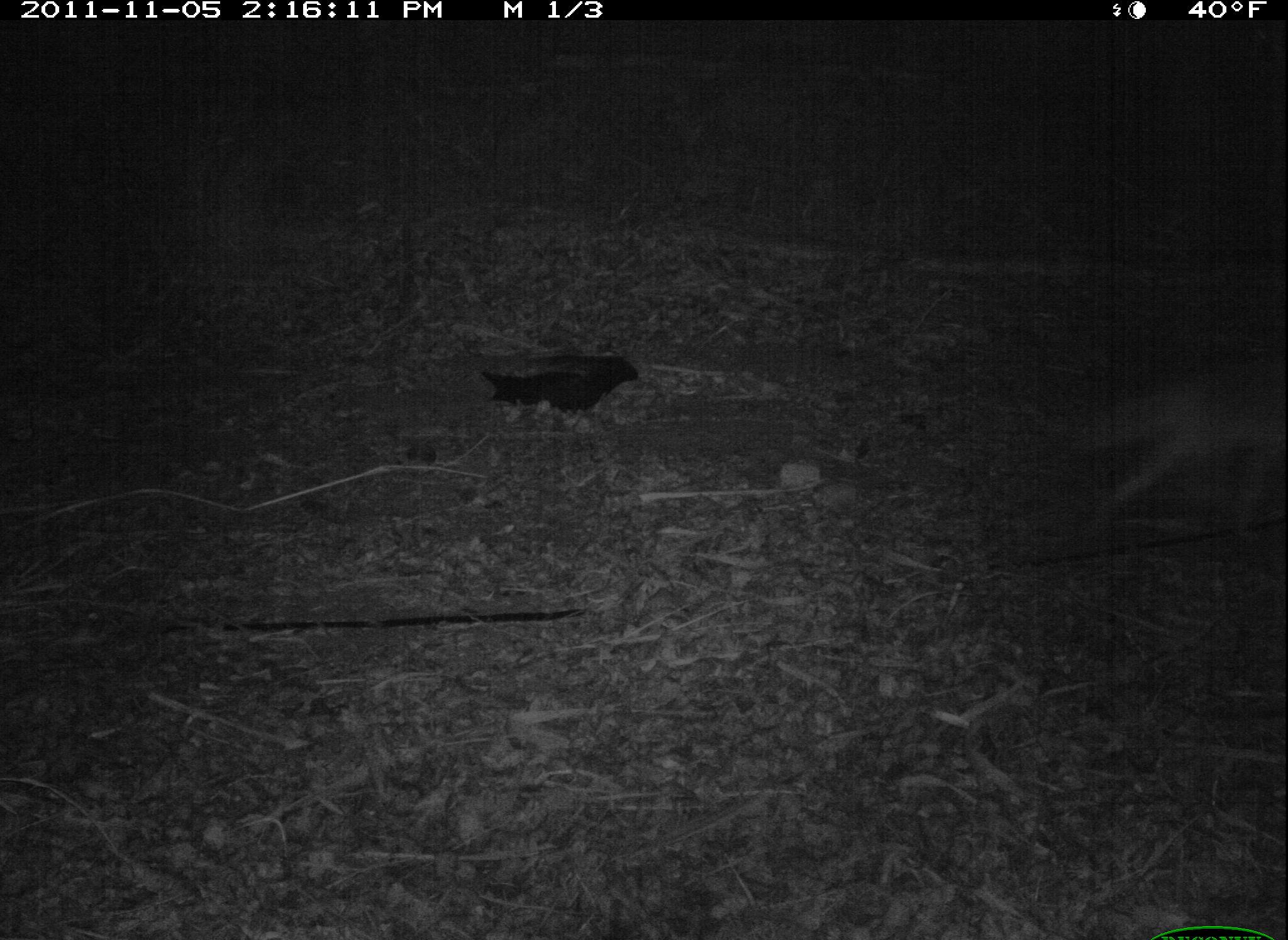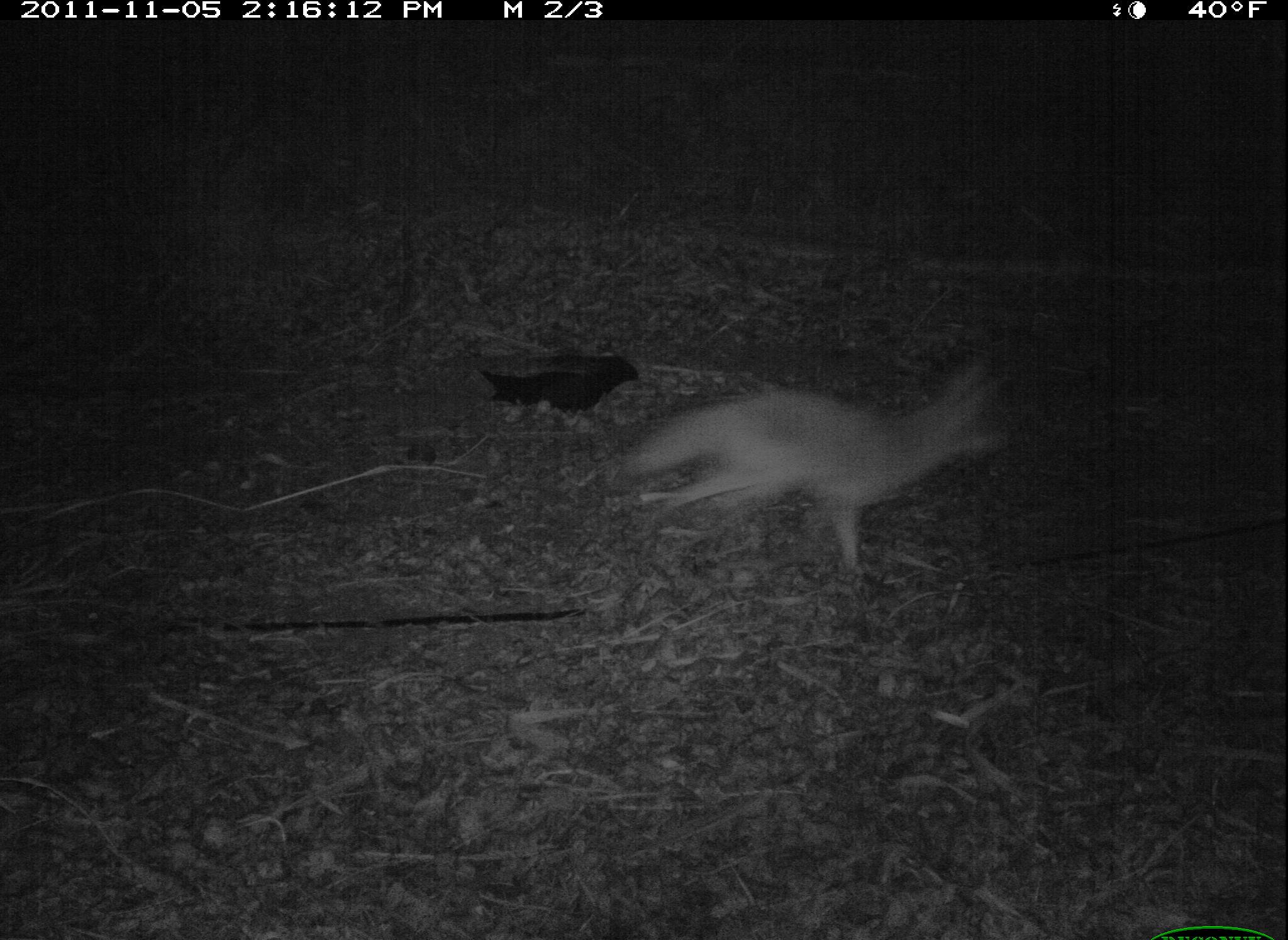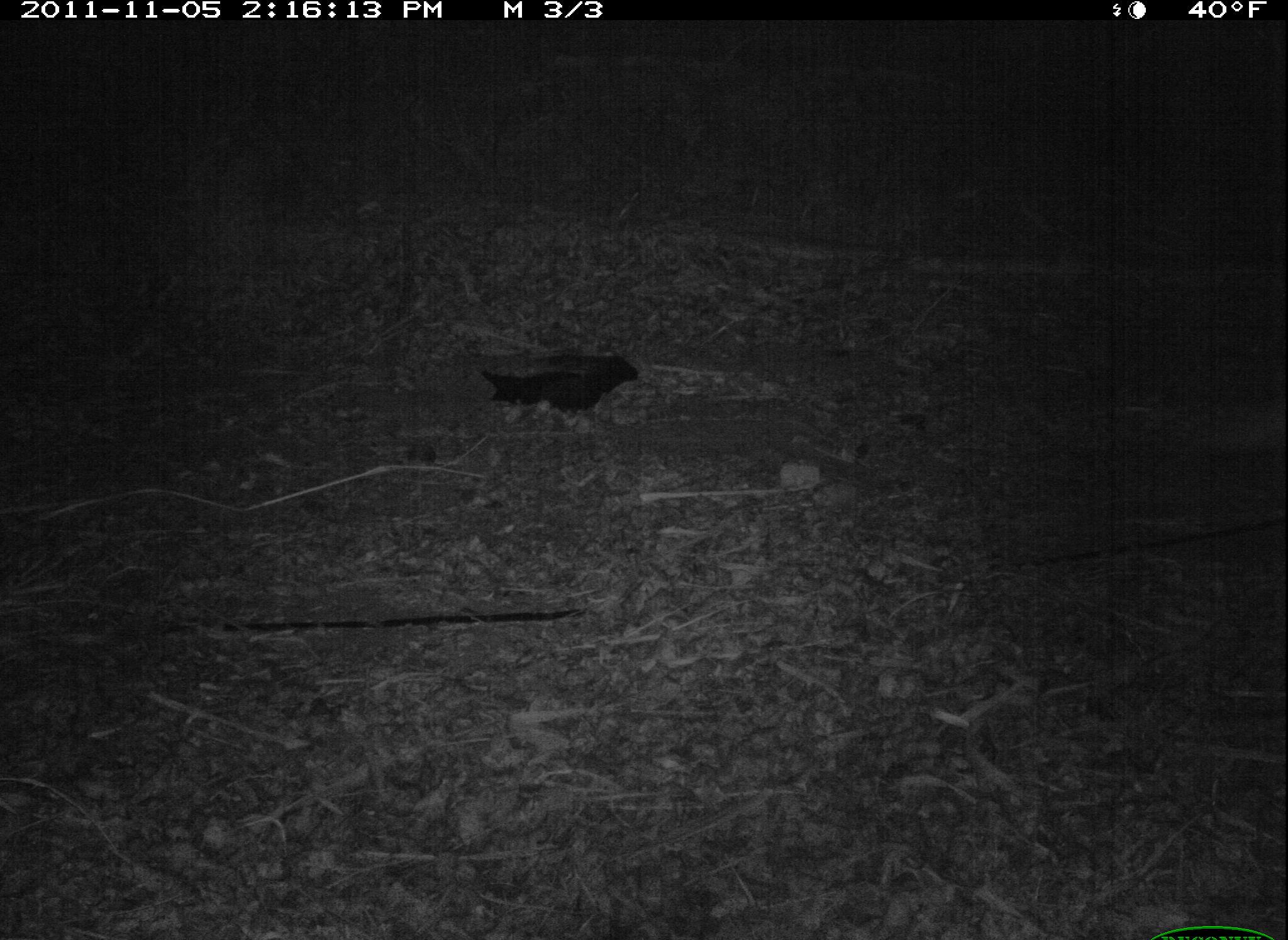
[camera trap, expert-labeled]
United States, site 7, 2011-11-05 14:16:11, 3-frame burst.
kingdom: Animalia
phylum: Chordata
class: Mammalia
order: Carnivora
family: Canidae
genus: Canis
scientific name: Canis latrans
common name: coyote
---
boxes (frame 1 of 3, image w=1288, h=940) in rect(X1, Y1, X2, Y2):
coyote: rect(1037, 337, 1285, 548)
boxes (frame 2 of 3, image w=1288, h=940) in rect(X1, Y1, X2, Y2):
coyote: rect(592, 348, 1029, 628)